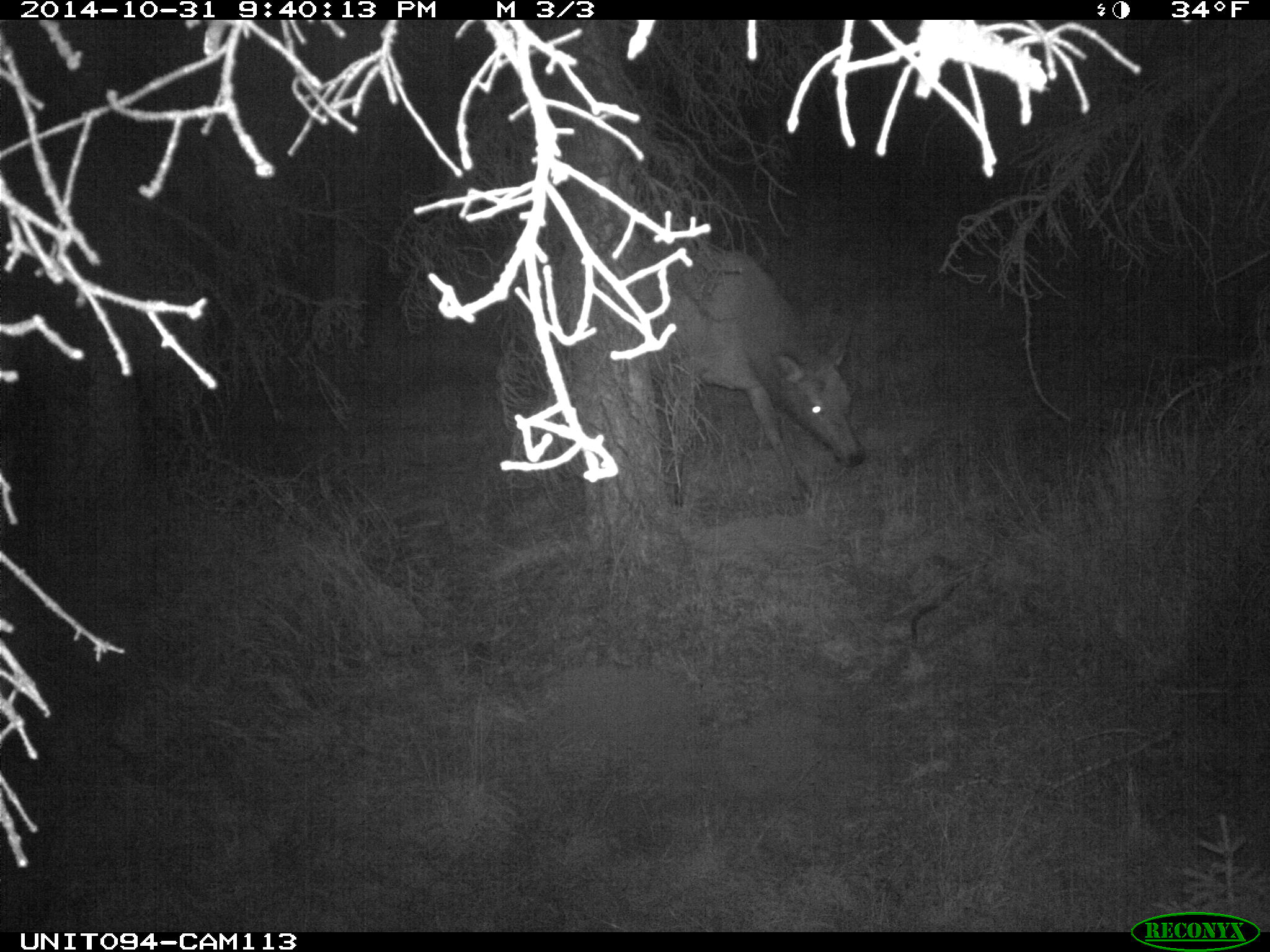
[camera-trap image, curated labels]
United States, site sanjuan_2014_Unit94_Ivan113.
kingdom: Animalia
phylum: Chordata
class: Mammalia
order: Artiodactyla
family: Cervidae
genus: Cervus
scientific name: Cervus elaphus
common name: red deer